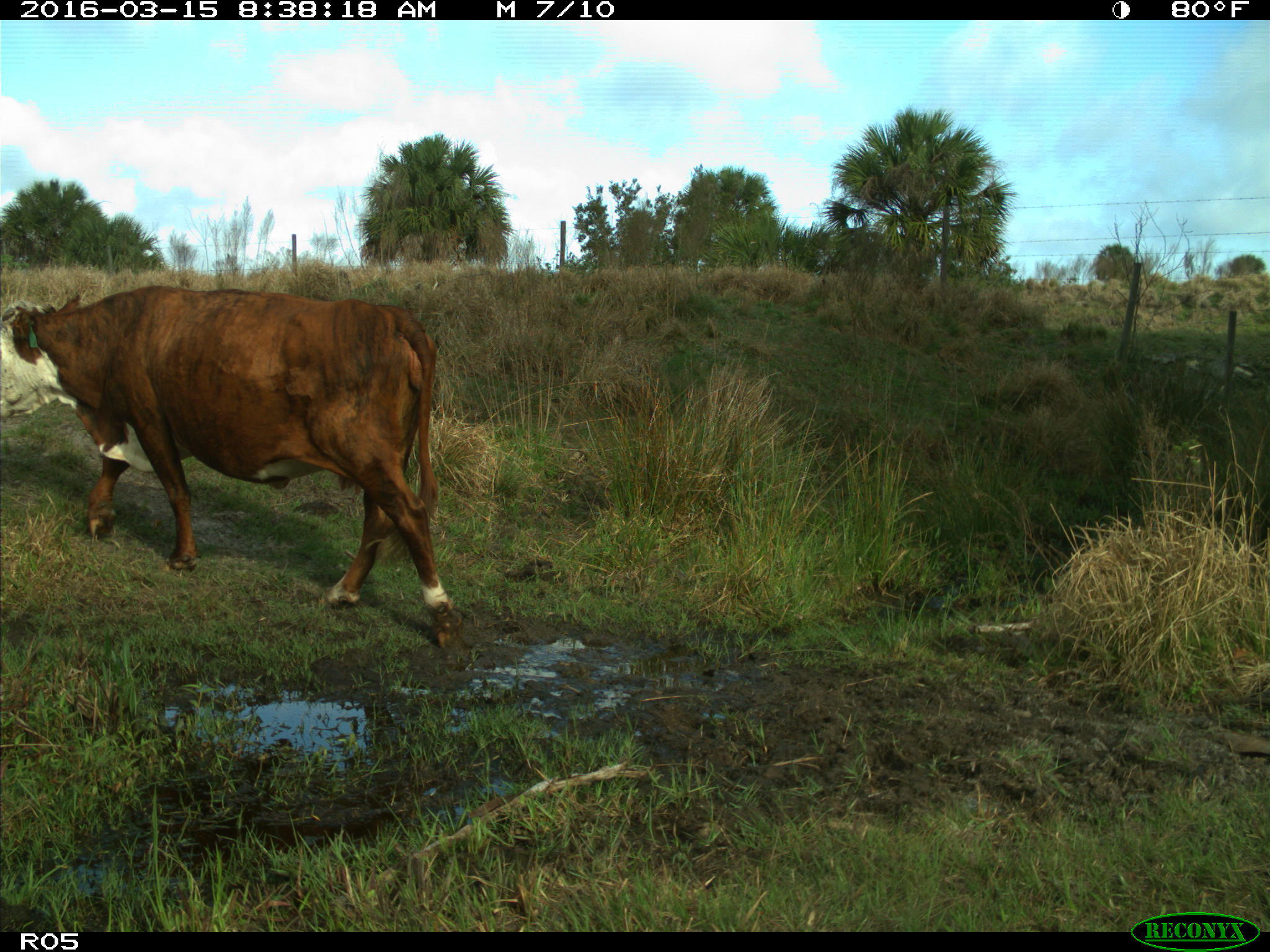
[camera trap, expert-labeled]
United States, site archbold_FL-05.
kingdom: Animalia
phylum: Chordata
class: Mammalia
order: Artiodactyla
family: Bovidae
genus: Bos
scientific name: Bos taurus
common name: domestic cow